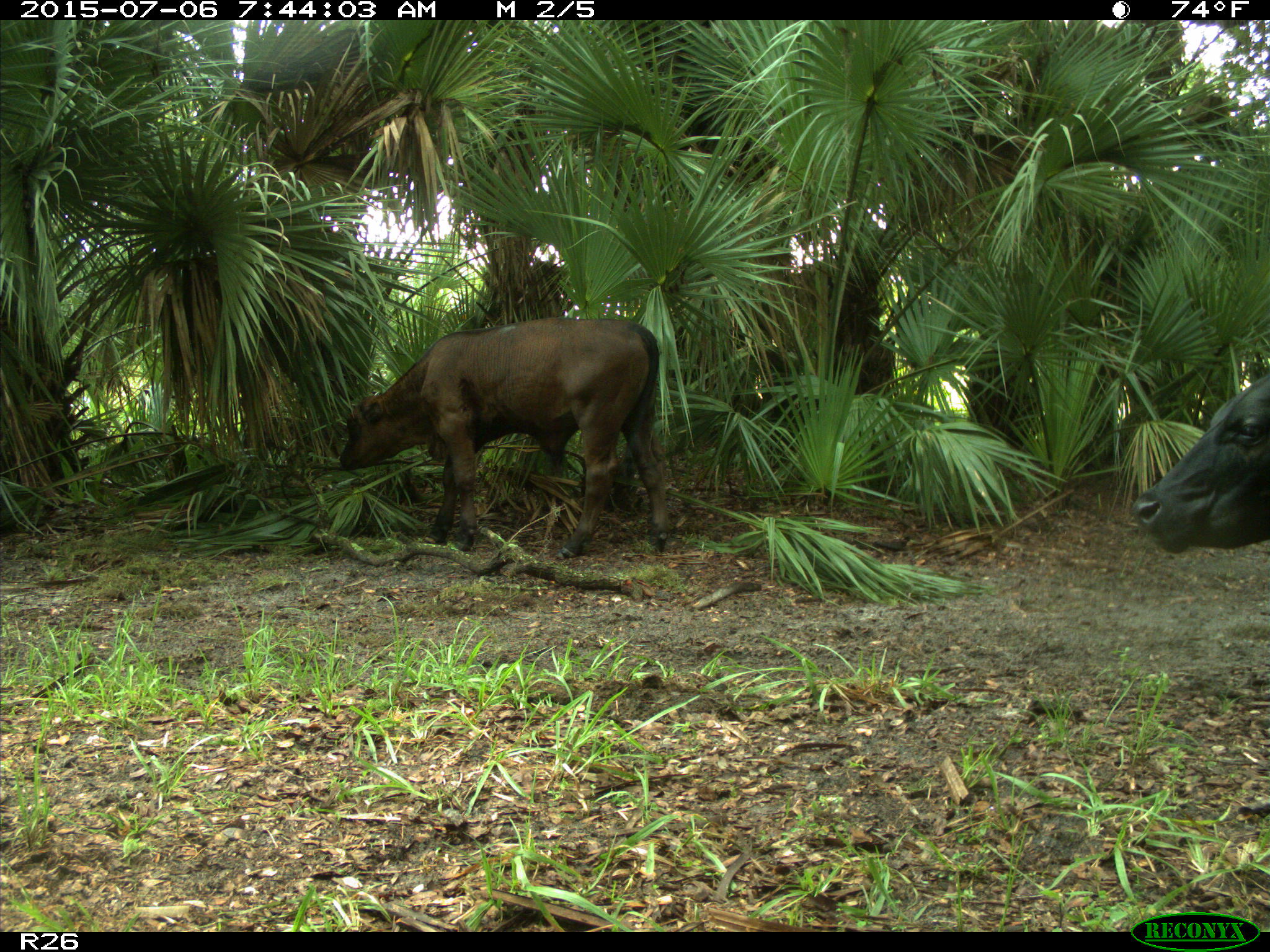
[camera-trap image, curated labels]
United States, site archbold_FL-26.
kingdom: Animalia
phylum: Chordata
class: Mammalia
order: Artiodactyla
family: Bovidae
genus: Bos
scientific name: Bos taurus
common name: domestic cow